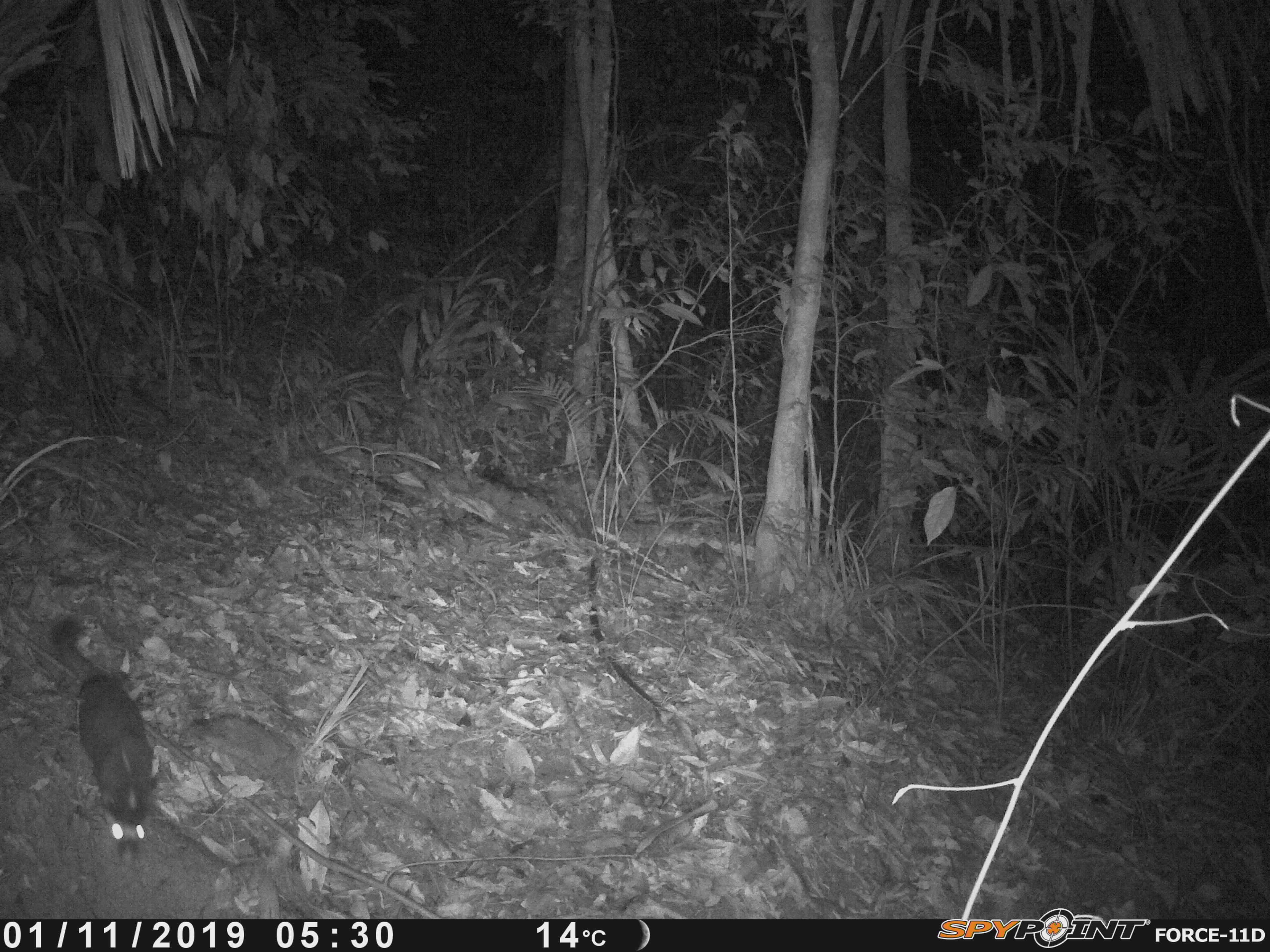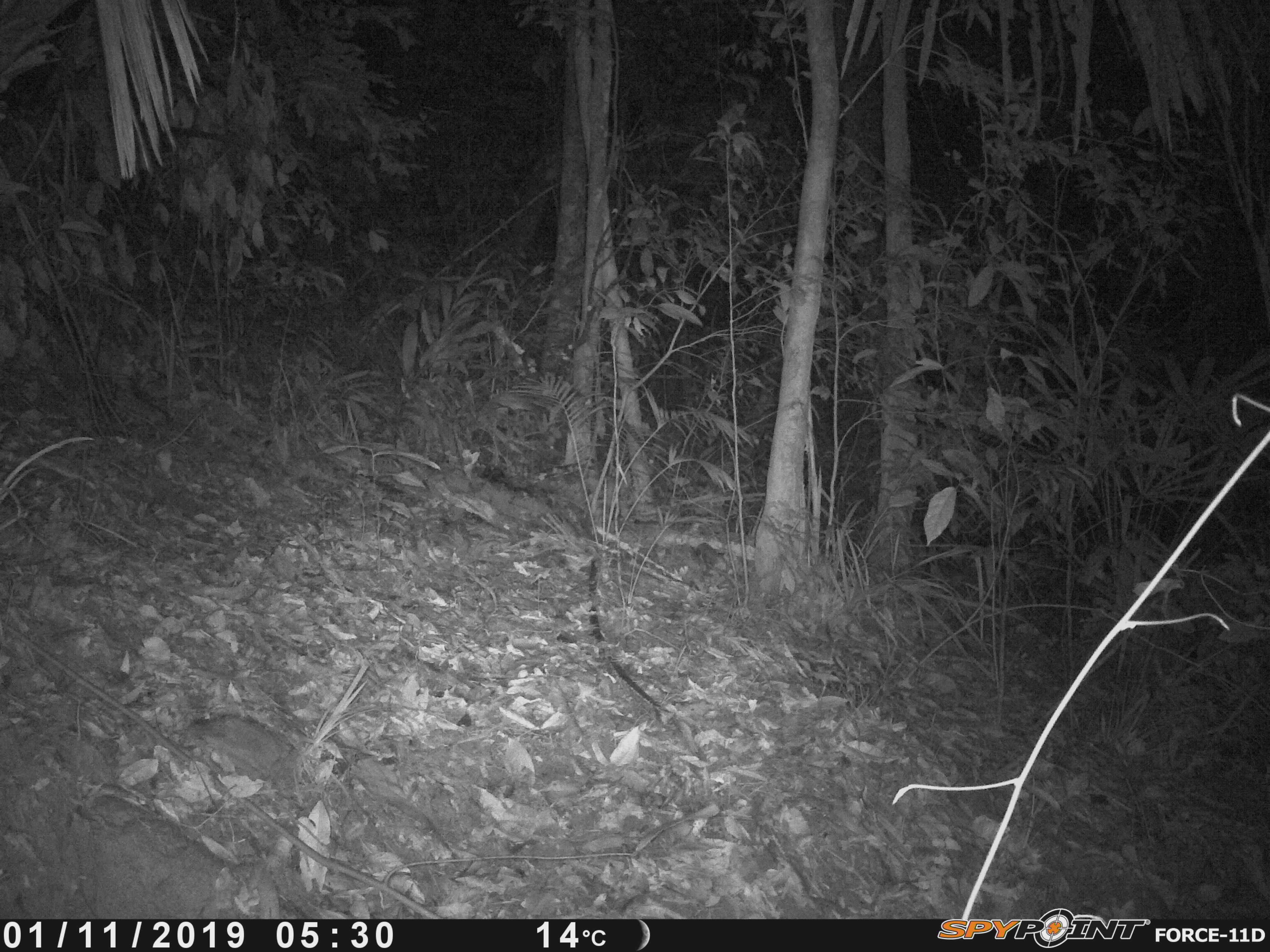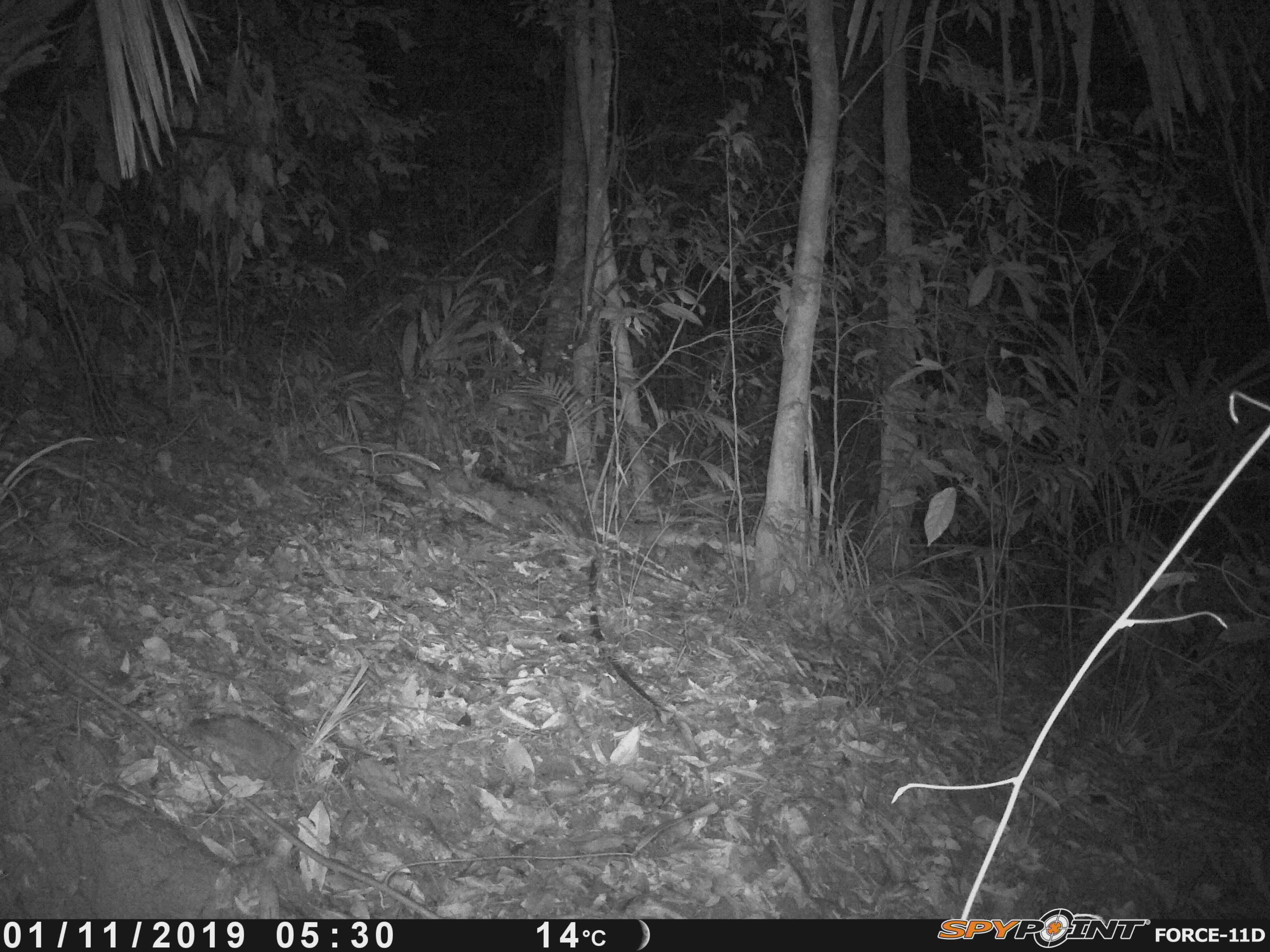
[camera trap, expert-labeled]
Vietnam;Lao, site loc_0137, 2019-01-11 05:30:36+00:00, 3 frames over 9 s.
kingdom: Animalia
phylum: Chordata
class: Mammalia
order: Carnivora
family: Viverridae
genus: Paguma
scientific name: Paguma larvata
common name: masked palm civet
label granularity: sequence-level